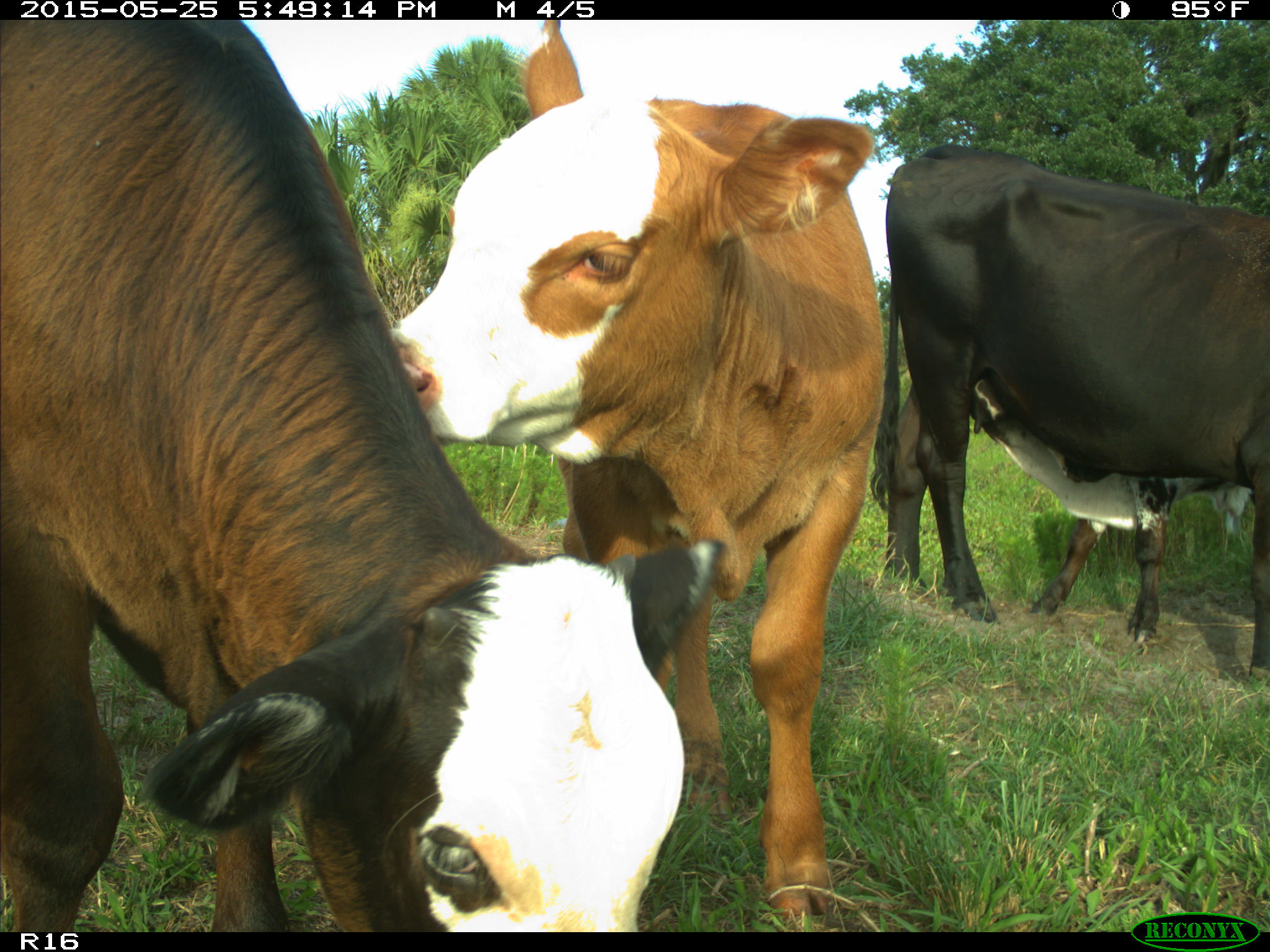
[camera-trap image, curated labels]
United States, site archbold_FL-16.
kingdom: Animalia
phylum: Chordata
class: Mammalia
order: Artiodactyla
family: Bovidae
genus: Bos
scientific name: Bos taurus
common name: domestic cow